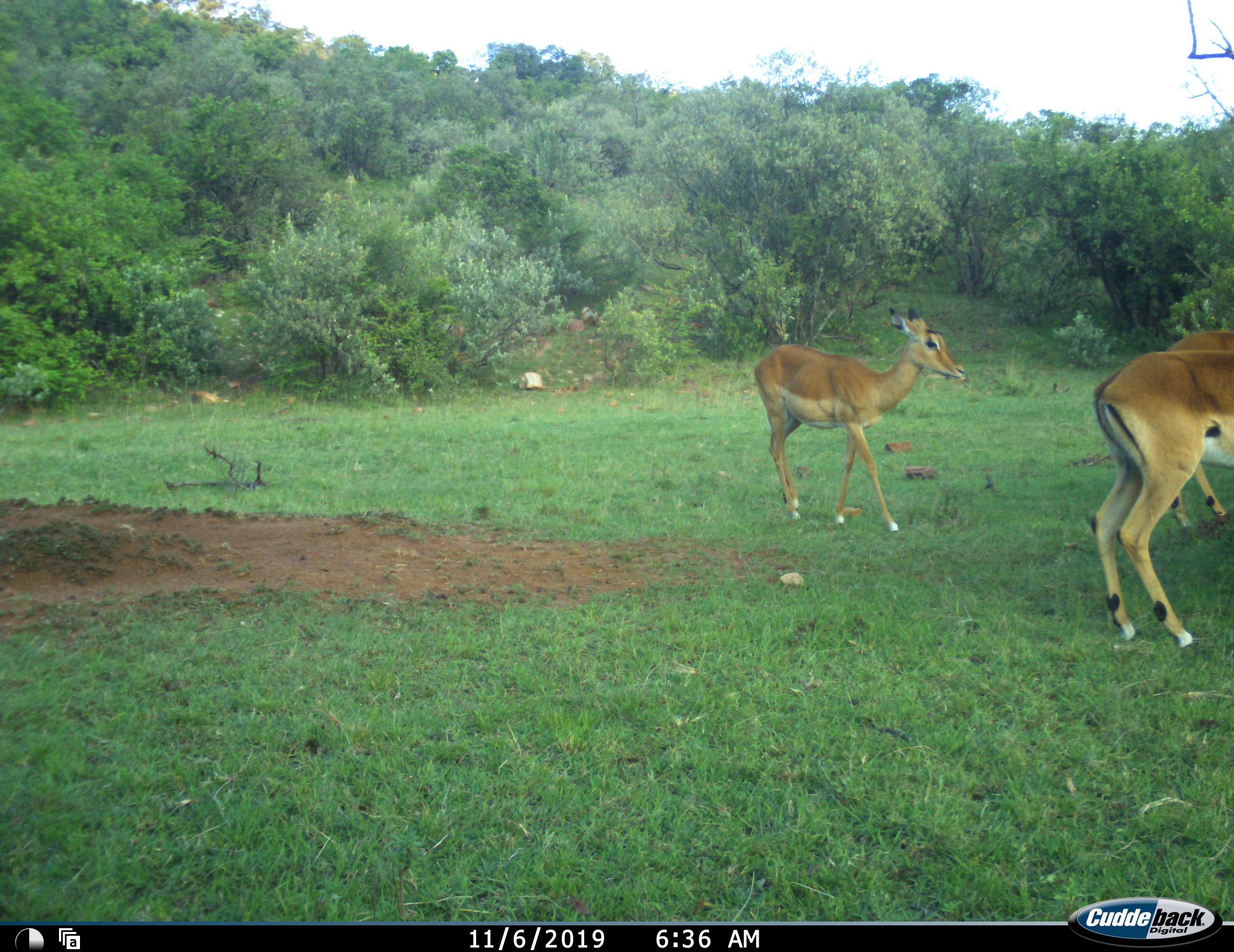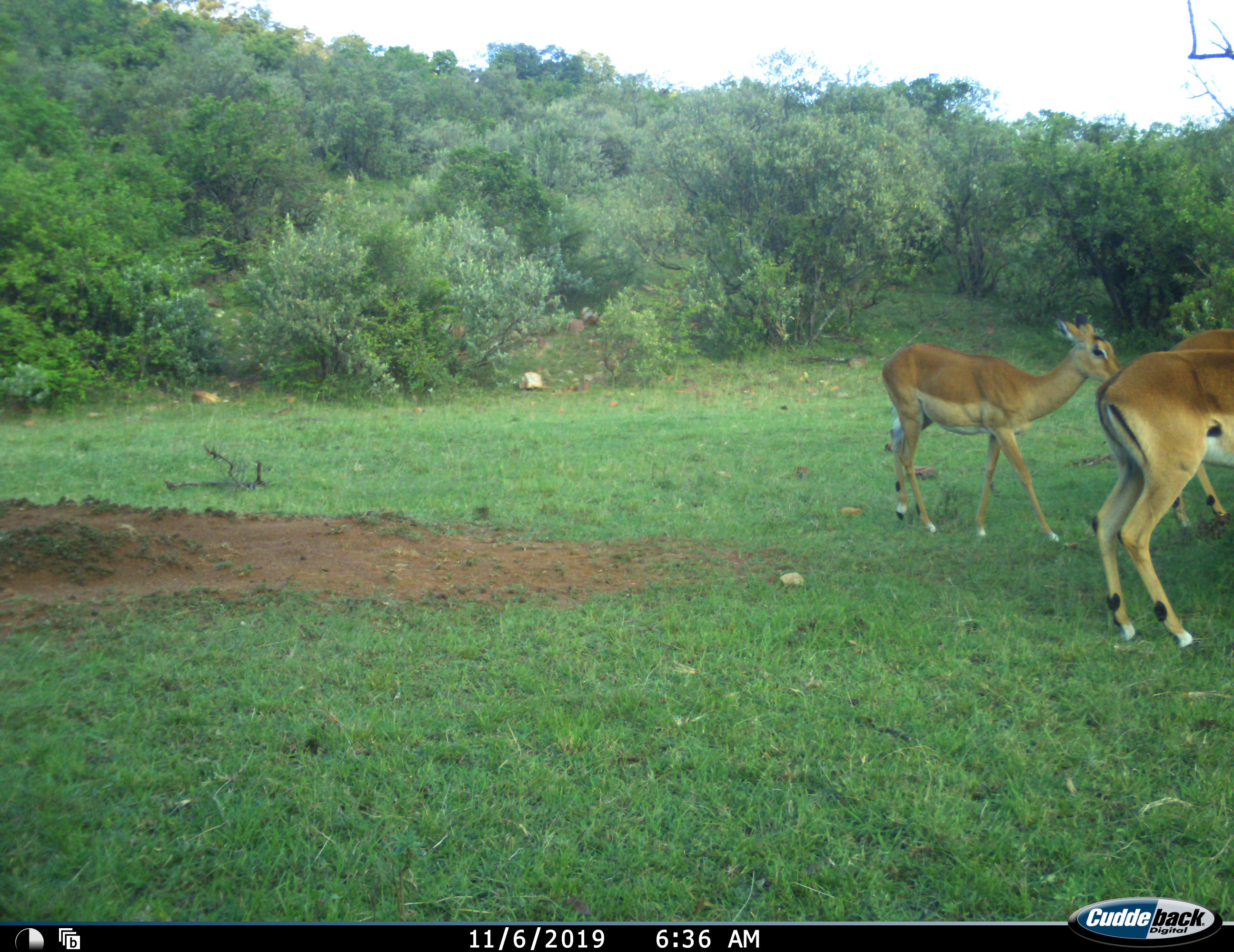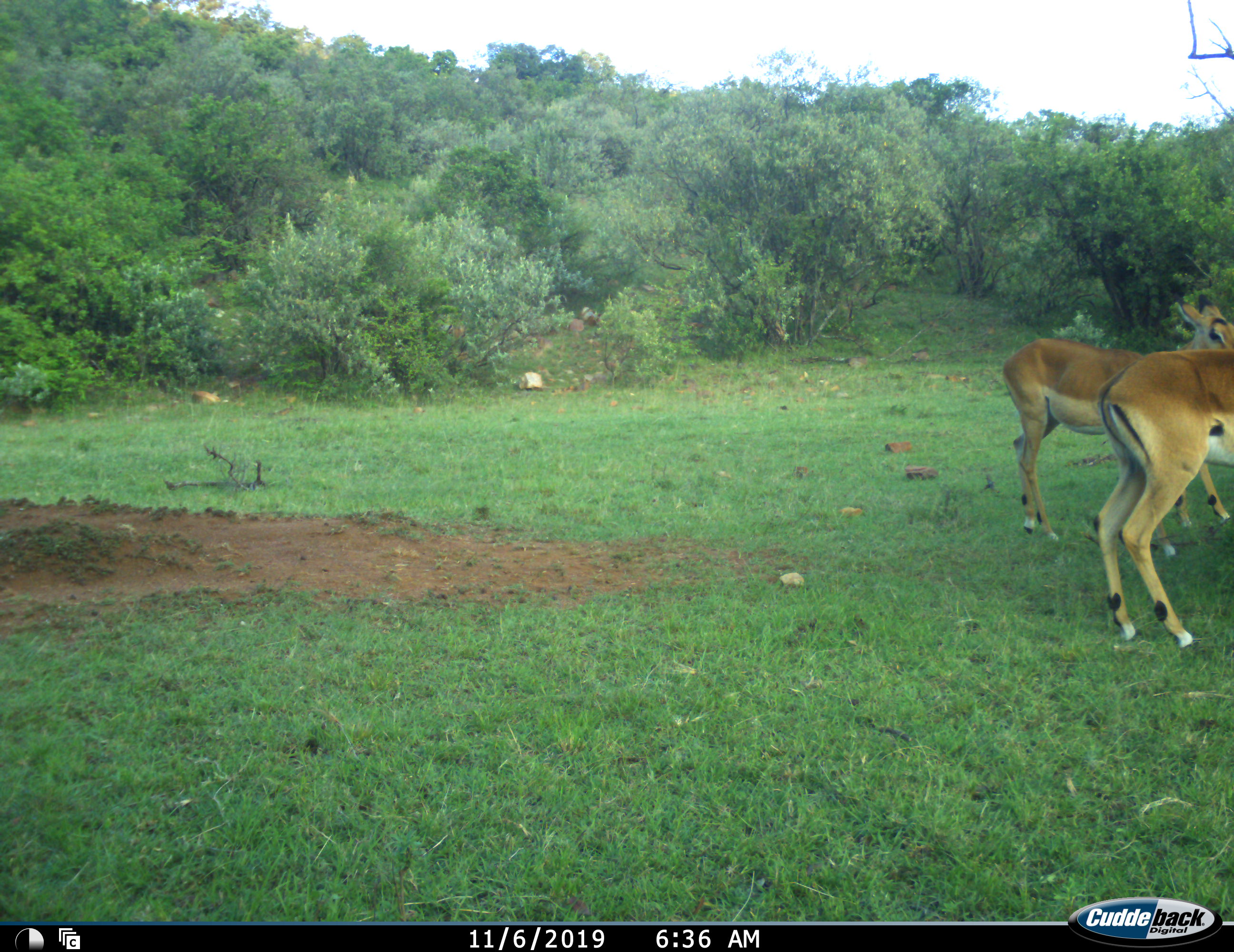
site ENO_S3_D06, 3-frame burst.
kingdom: Animalia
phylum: Chordata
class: Mammalia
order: Artiodactyla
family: Bovidae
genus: Aepyceros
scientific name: Aepyceros melampus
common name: impala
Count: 3.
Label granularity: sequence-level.